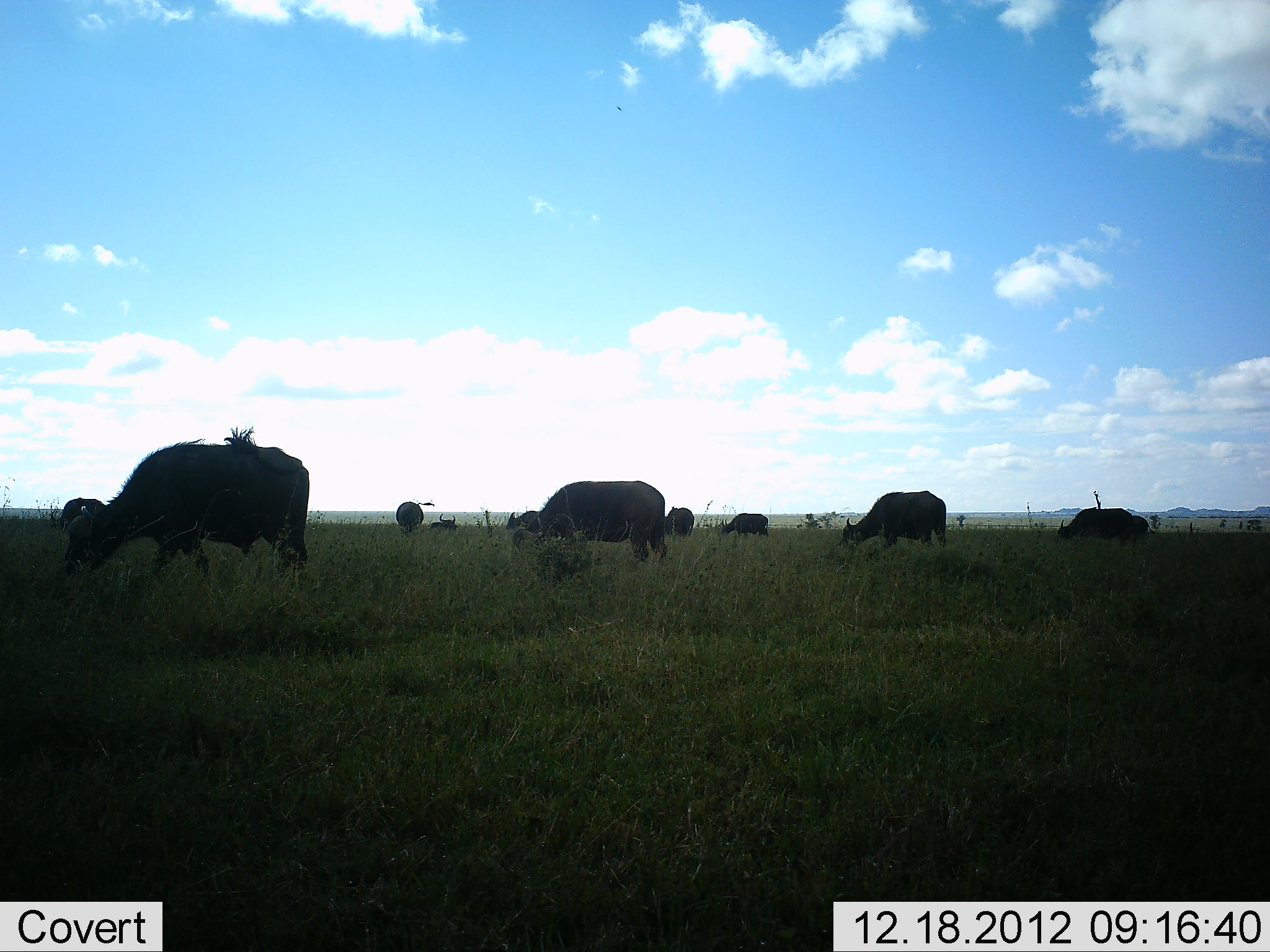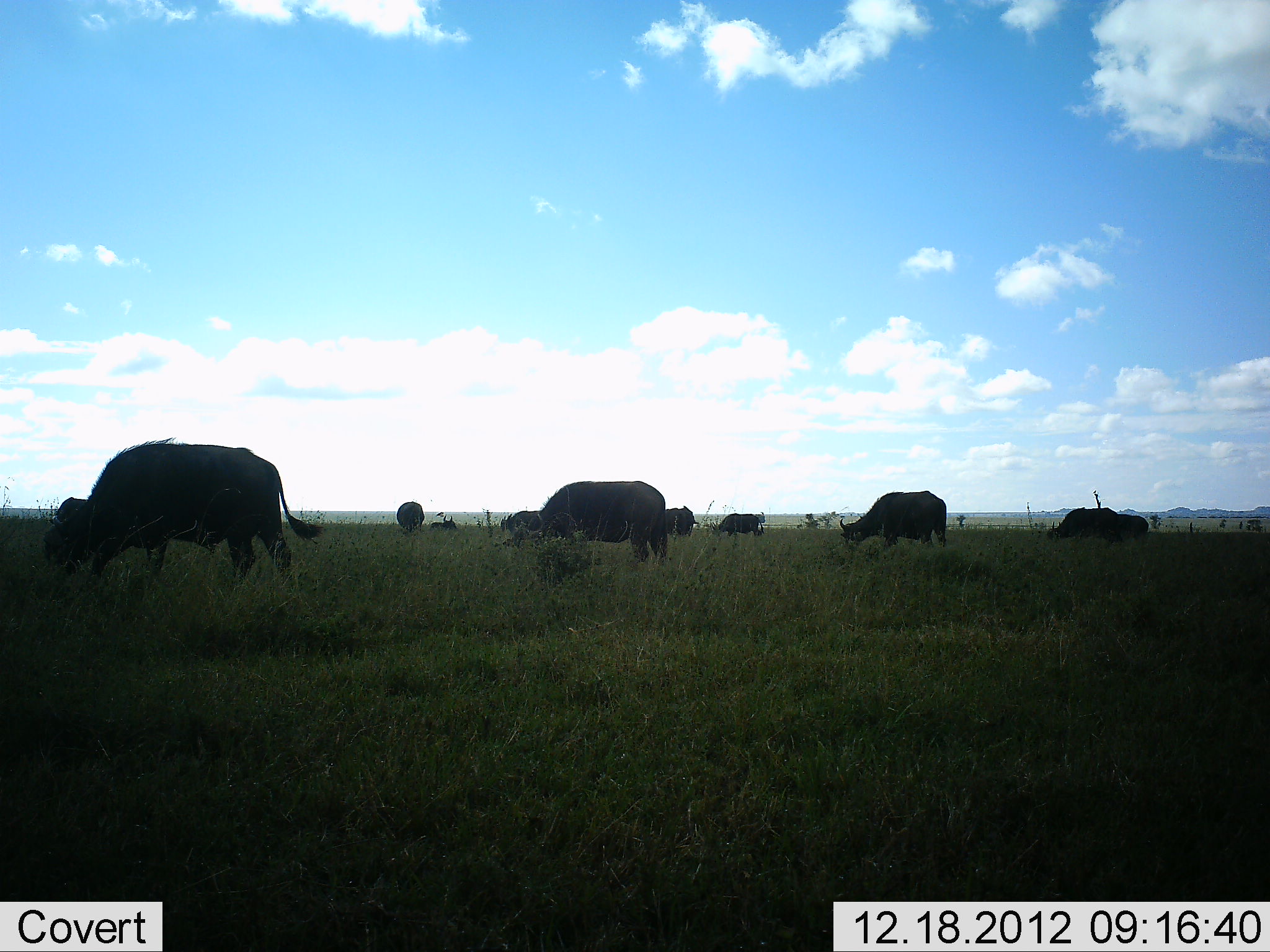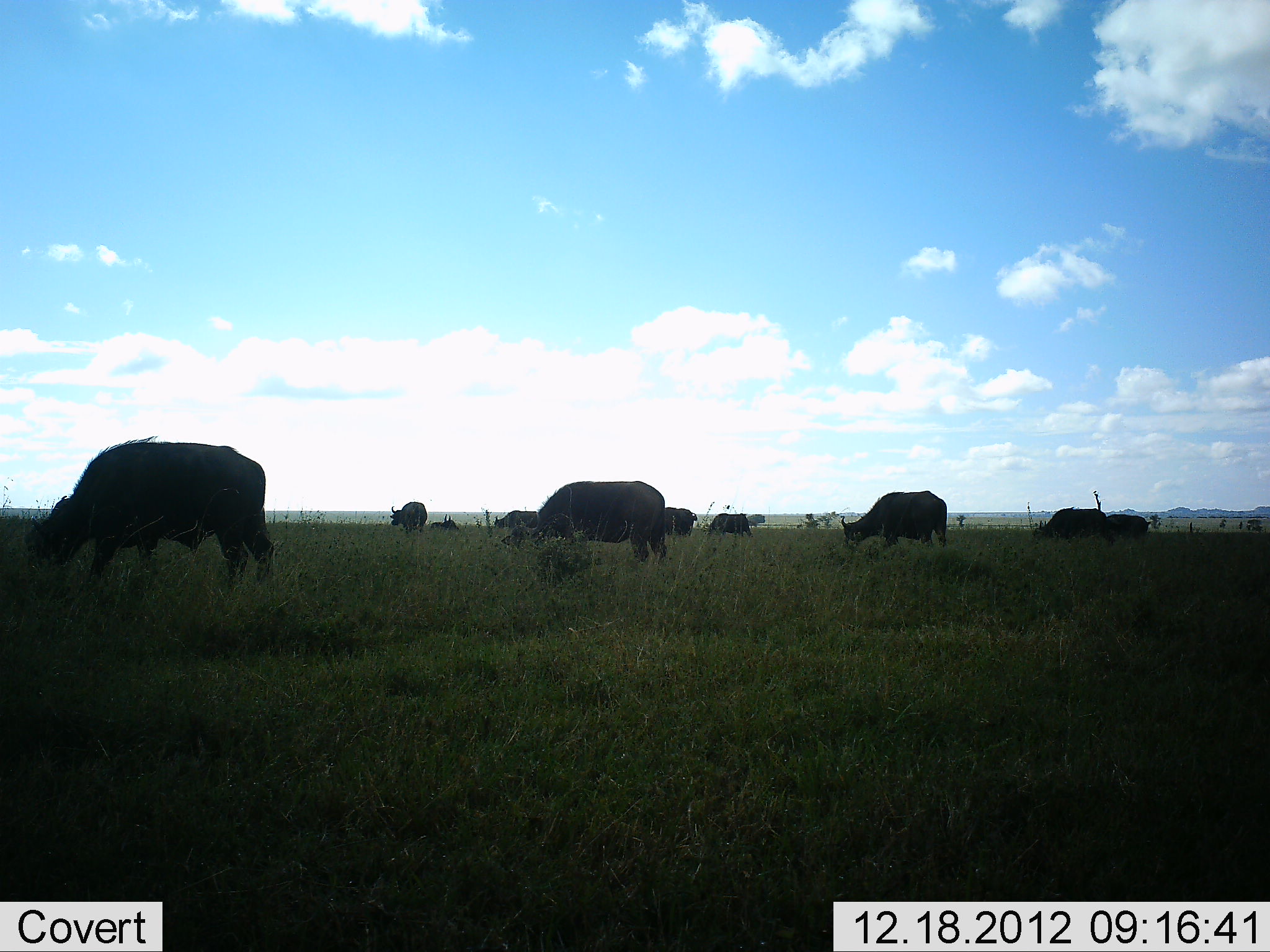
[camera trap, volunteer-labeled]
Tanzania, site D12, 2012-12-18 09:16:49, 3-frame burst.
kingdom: Animalia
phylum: Chordata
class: Mammalia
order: Artiodactyla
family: Bovidae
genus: Syncerus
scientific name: Syncerus caffer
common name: cape buffalo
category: buffalo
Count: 9.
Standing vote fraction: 43%.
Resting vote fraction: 14%.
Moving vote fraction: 33%.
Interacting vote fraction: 0%.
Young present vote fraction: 0%.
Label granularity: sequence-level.